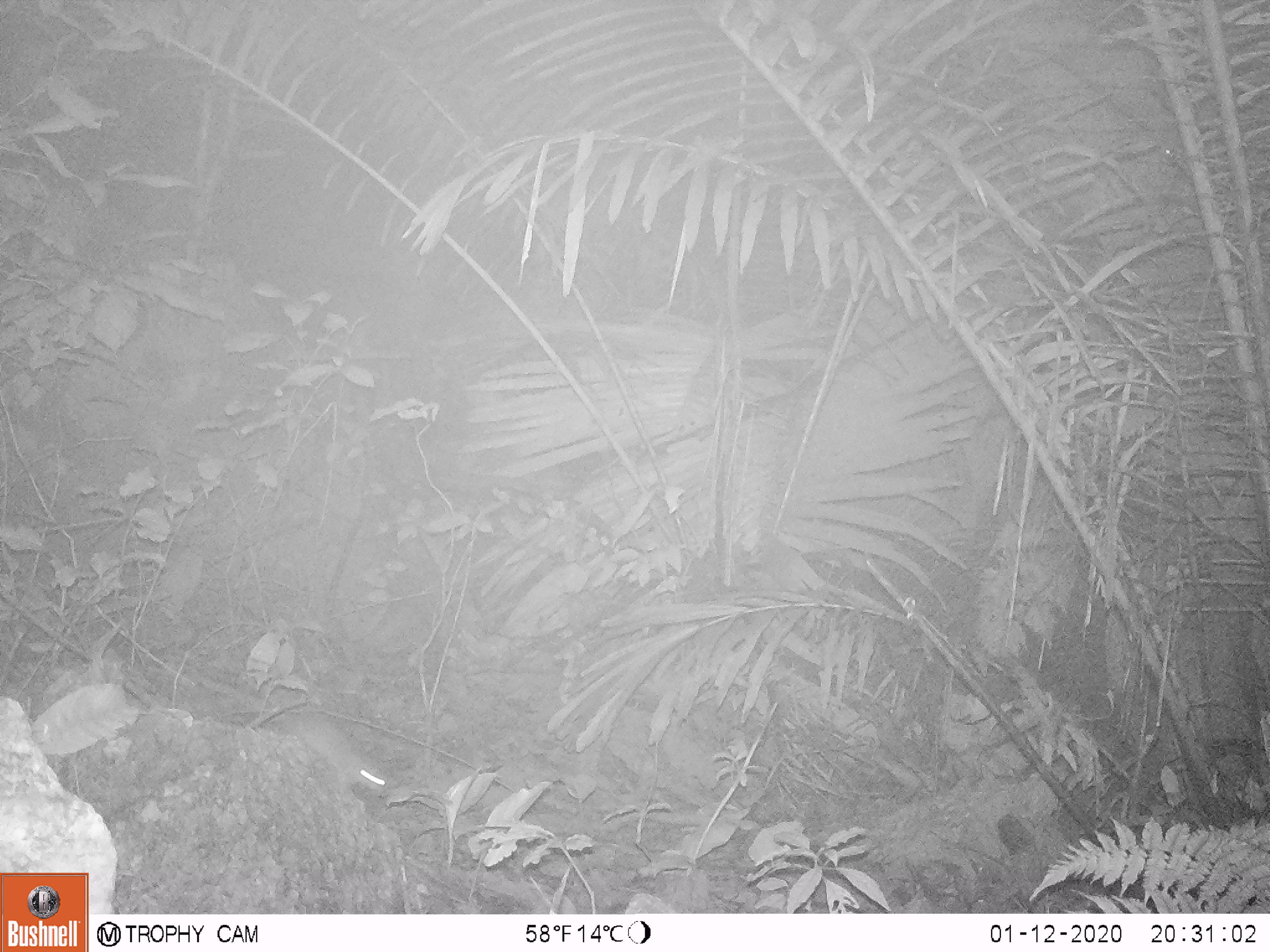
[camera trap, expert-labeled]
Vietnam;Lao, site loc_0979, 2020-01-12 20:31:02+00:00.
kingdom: Animalia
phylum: Chordata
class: Mammalia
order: Rodentia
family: Muridae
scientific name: Muridae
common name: old-world mice and rats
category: unidentified murid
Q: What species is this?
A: Unidentified murid (old-world mice and rats) (Muridae).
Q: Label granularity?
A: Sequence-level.